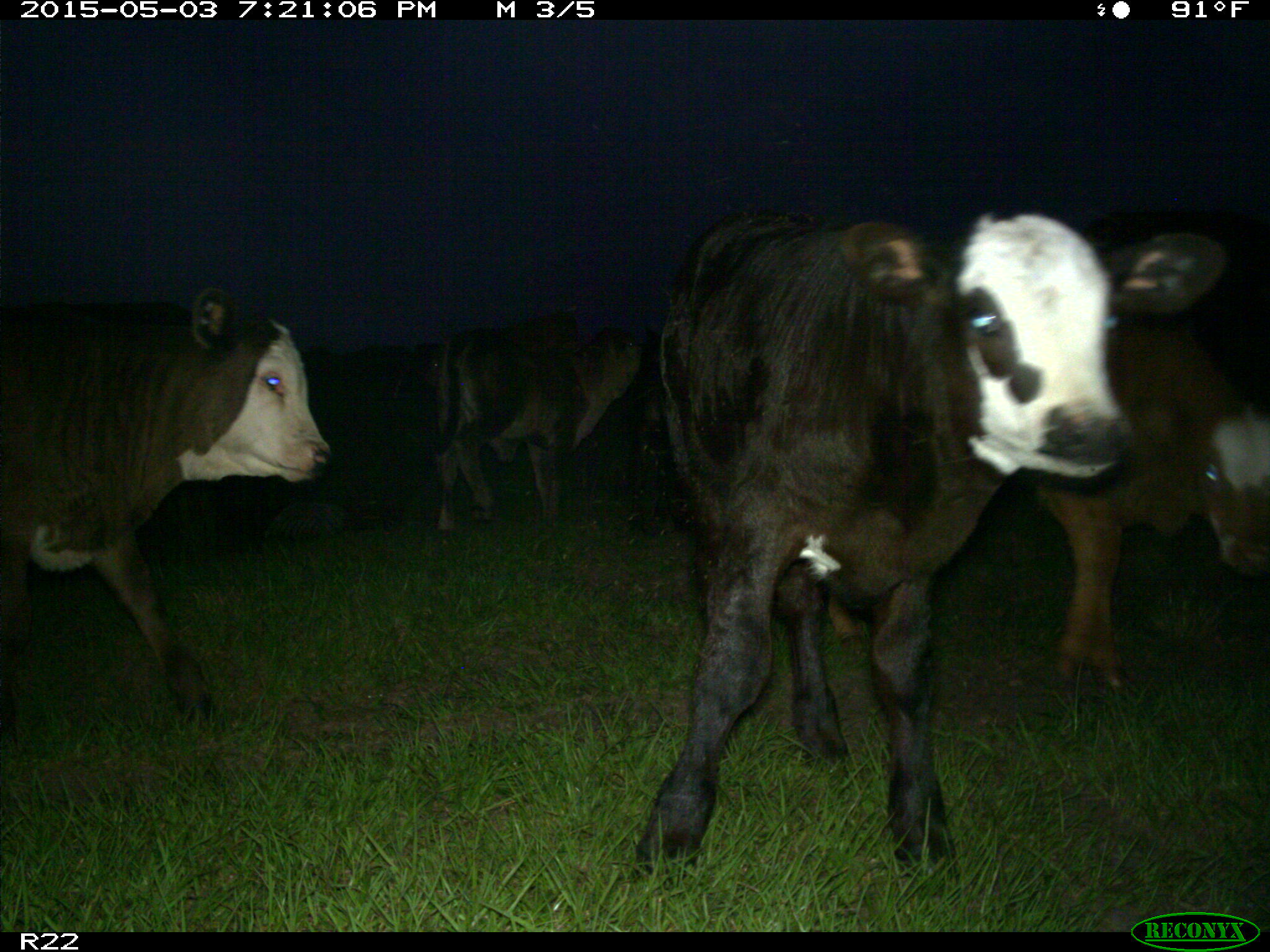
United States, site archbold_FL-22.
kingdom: Animalia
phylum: Chordata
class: Mammalia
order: Artiodactyla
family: Bovidae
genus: Bos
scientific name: Bos taurus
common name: domestic cow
Bos taurus (domestic cow).